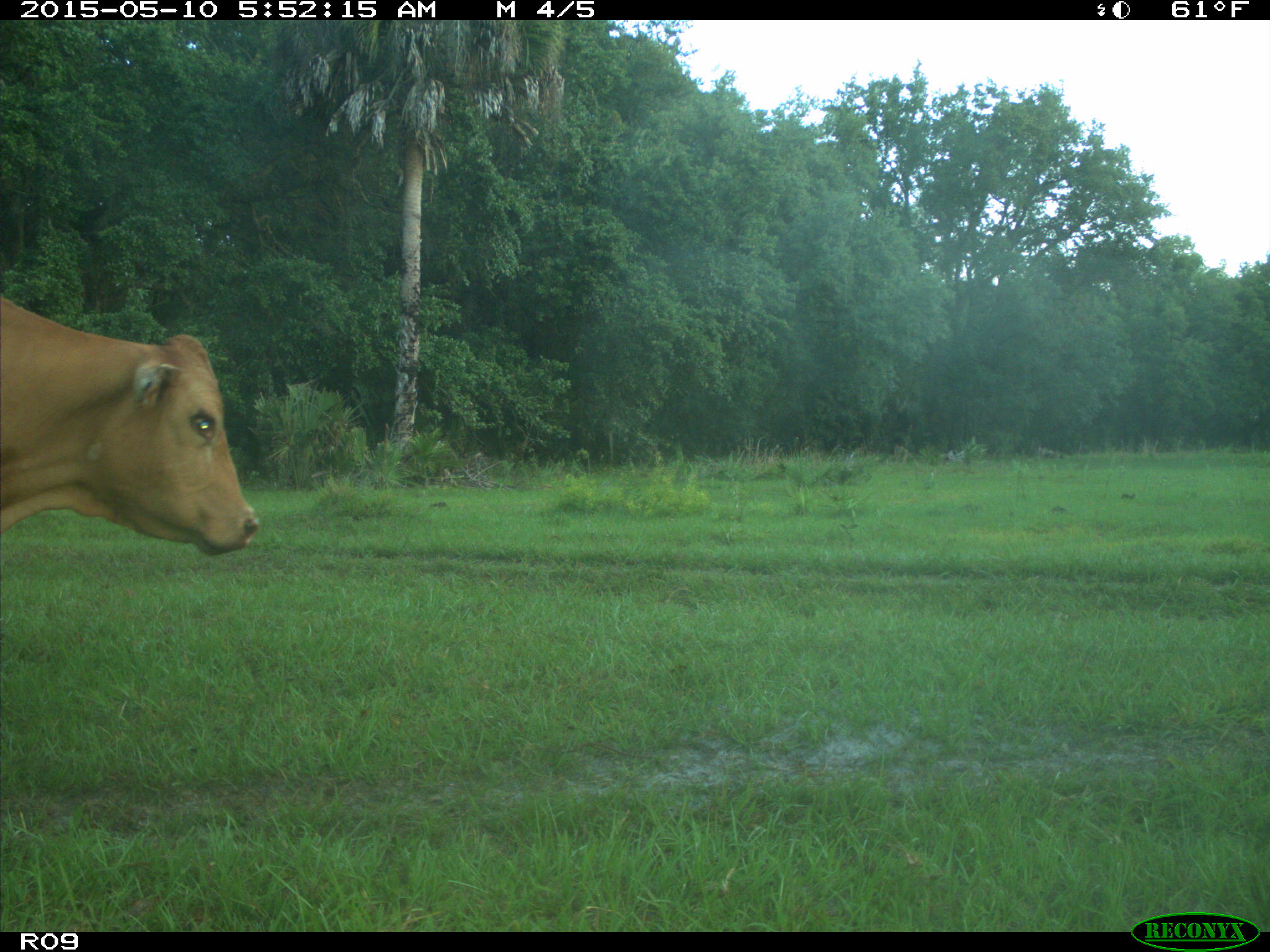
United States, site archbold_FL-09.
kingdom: Animalia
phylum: Chordata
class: Mammalia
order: Artiodactyla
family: Bovidae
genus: Bos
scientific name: Bos taurus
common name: domestic cow